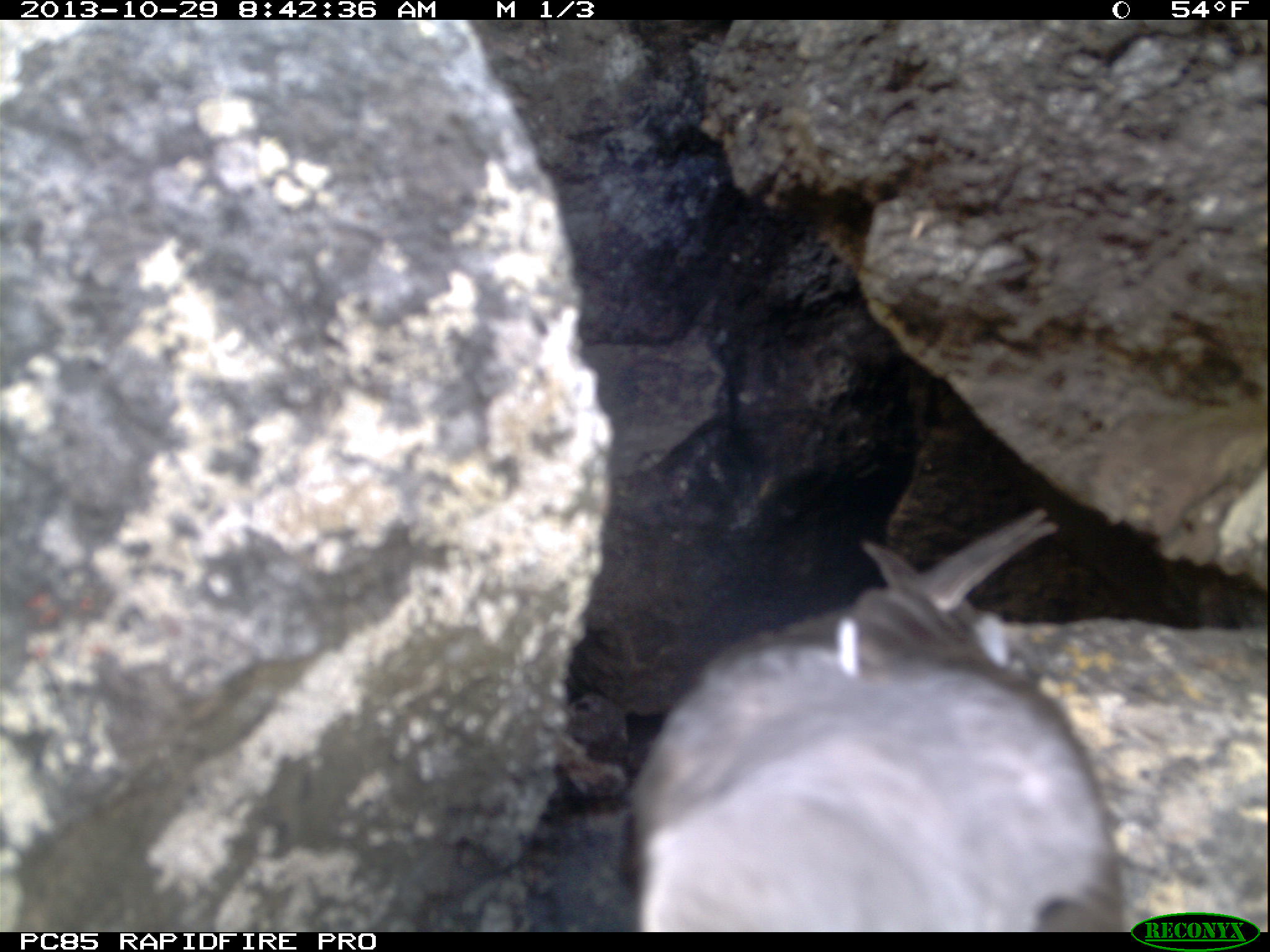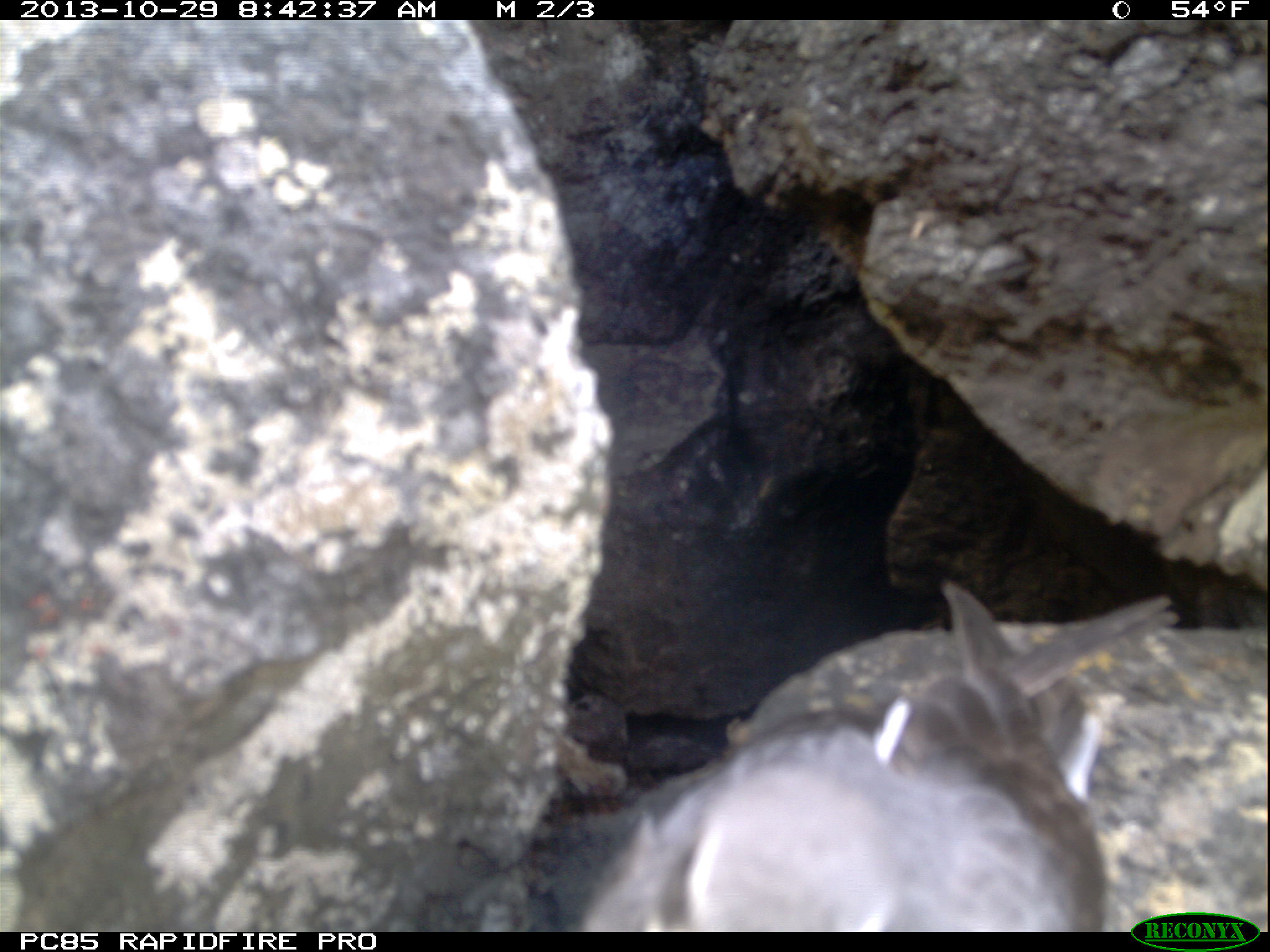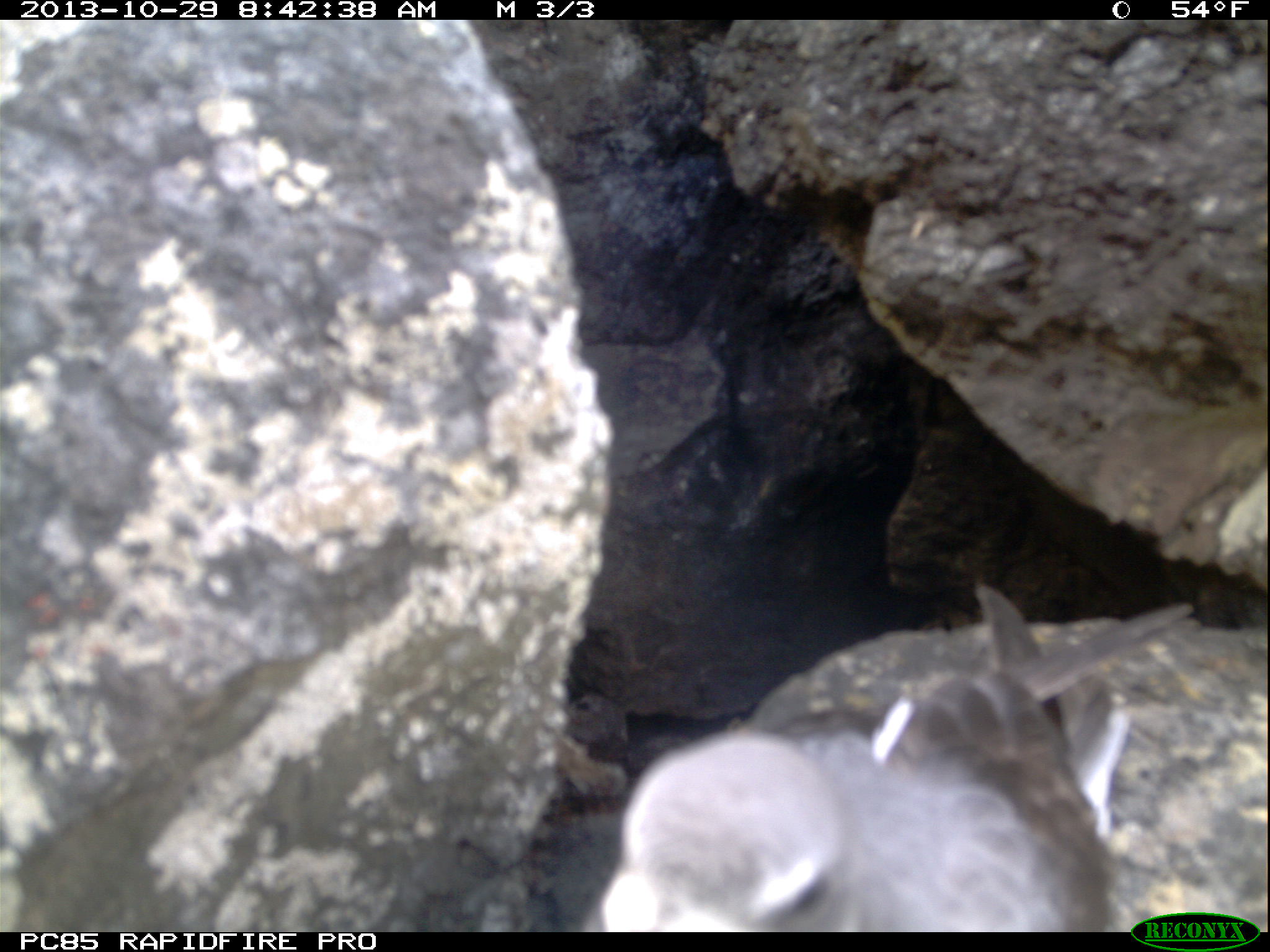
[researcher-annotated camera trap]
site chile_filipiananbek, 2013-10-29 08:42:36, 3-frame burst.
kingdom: Animalia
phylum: Chordata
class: Aves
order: Procellariiformes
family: Procellariidae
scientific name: Procellariidae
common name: petrel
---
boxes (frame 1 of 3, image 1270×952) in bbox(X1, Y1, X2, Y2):
petrel: bbox(622, 514, 1127, 930)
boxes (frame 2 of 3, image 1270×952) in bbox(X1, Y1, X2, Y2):
petrel: bbox(566, 583, 1136, 930)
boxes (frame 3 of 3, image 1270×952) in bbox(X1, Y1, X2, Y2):
petrel: bbox(600, 583, 1137, 935)